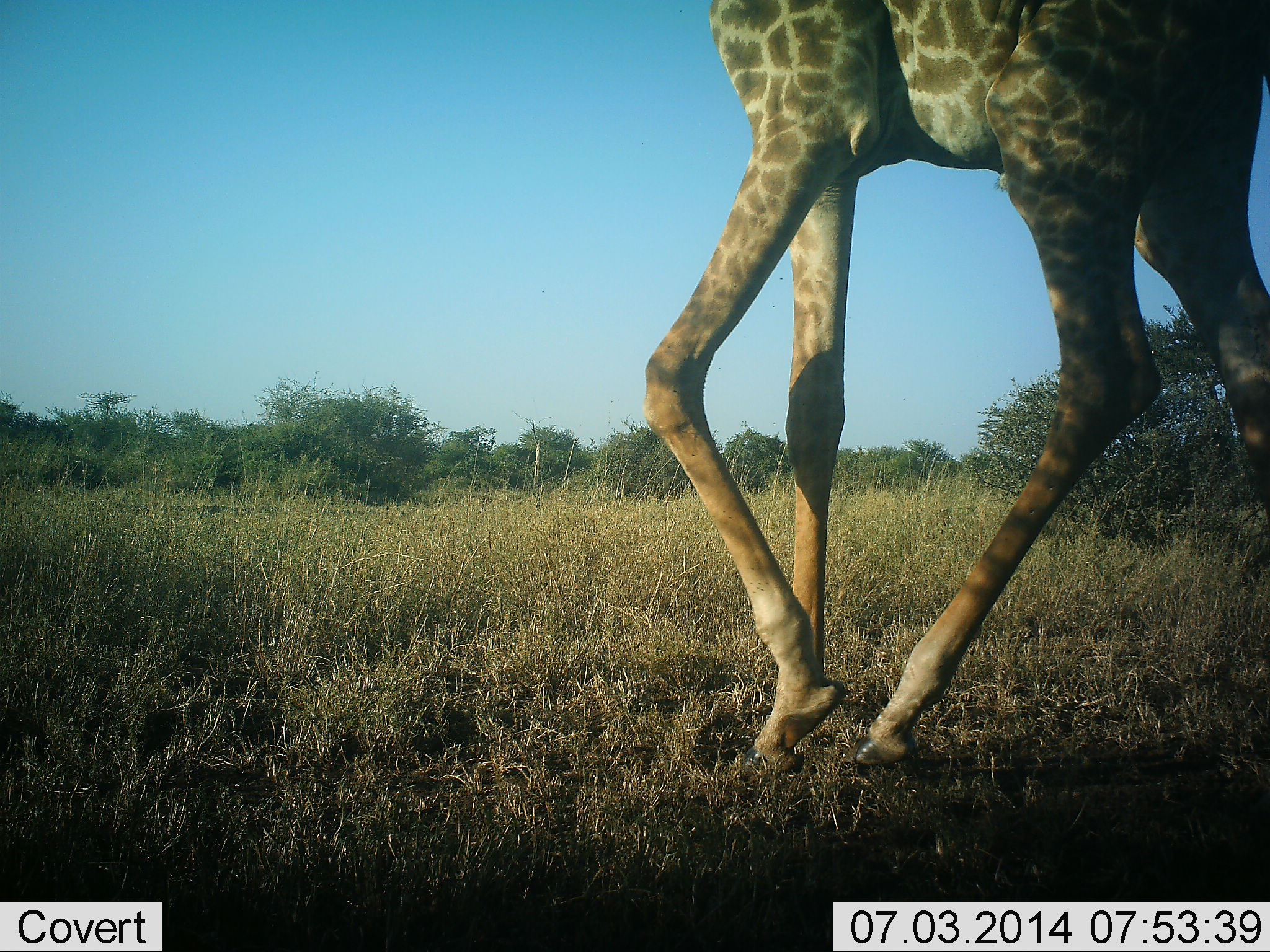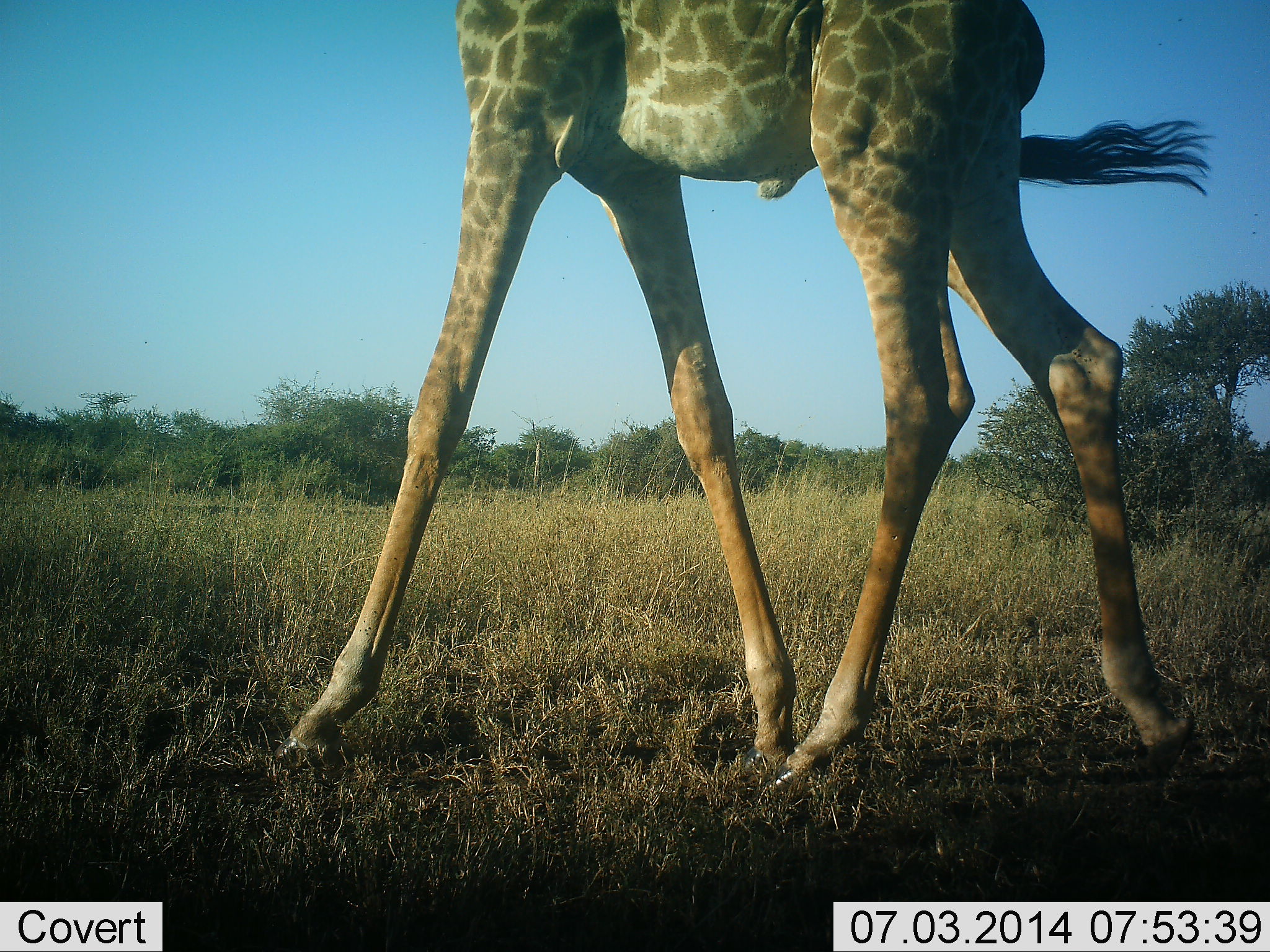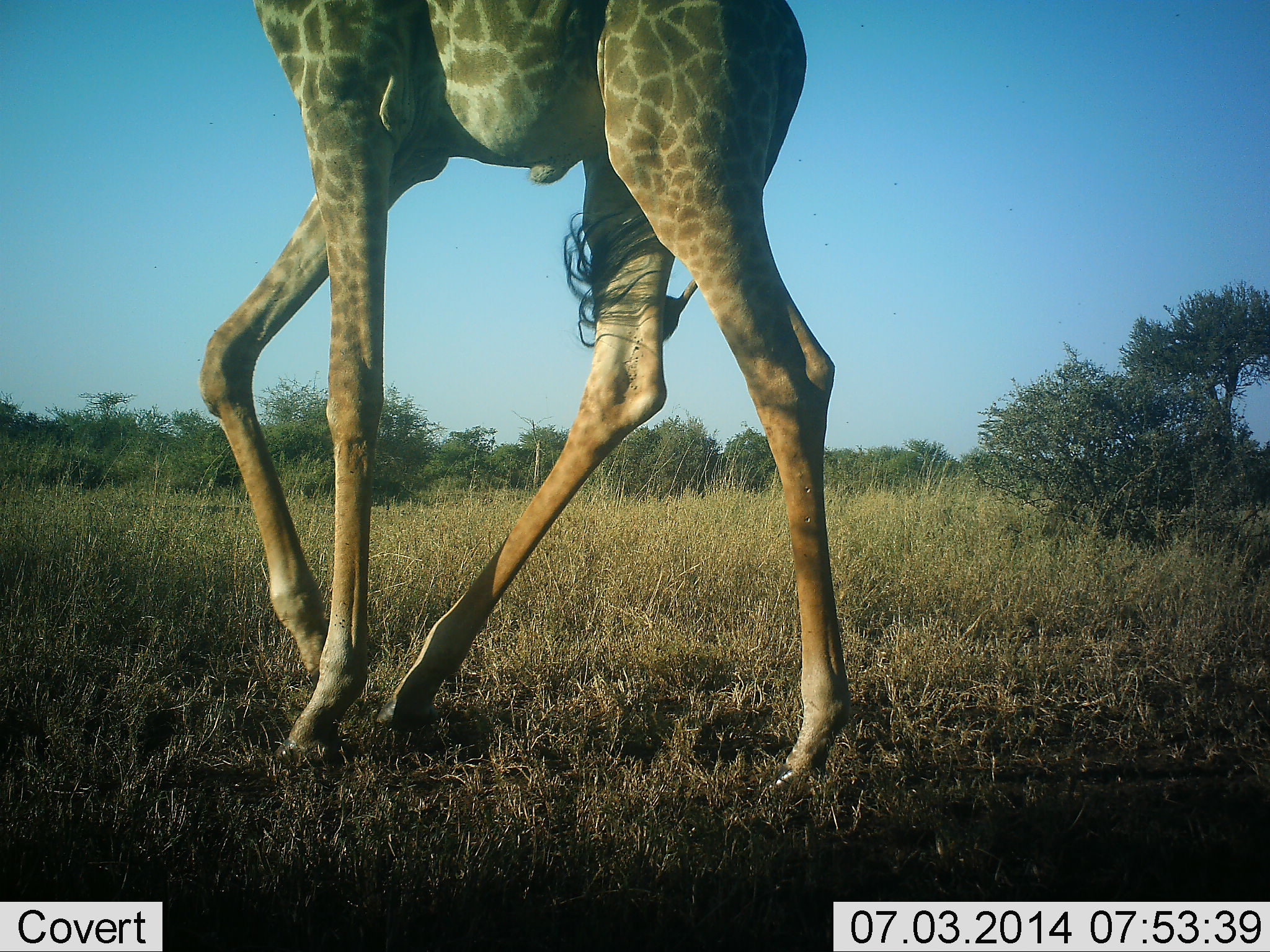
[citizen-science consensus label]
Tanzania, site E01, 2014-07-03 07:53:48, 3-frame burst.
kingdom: Animalia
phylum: Chordata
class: Mammalia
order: Artiodactyla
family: Giraffidae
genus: Giraffa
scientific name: Giraffa camelopardalis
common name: giraffe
Giraffe (Giraffa camelopardalis), count 1. Behavior (volunteer vote fractions): standing 10%, resting 0%, moving 100%, interacting 0%. Young present (vote fraction): 0%. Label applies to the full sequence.